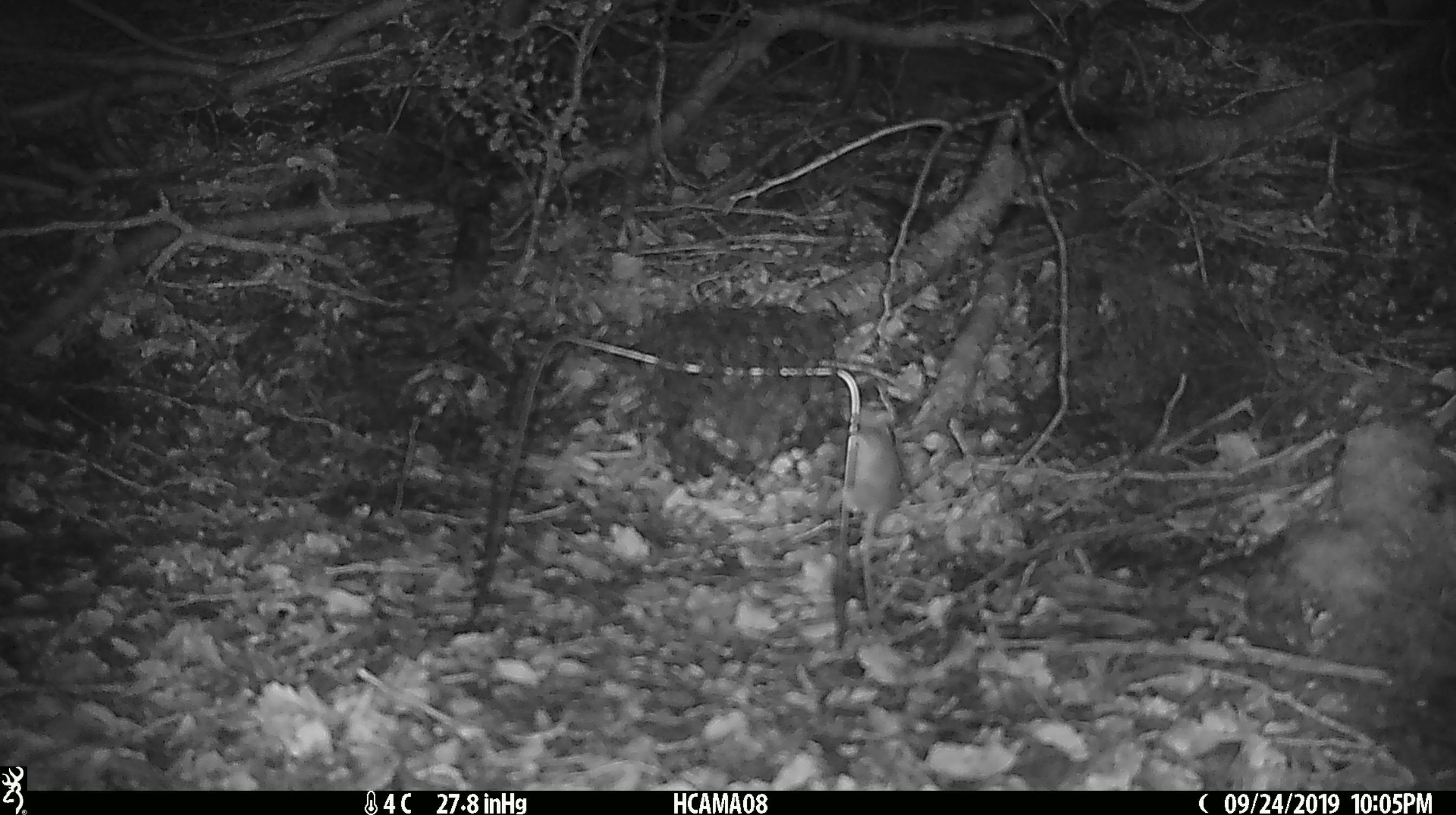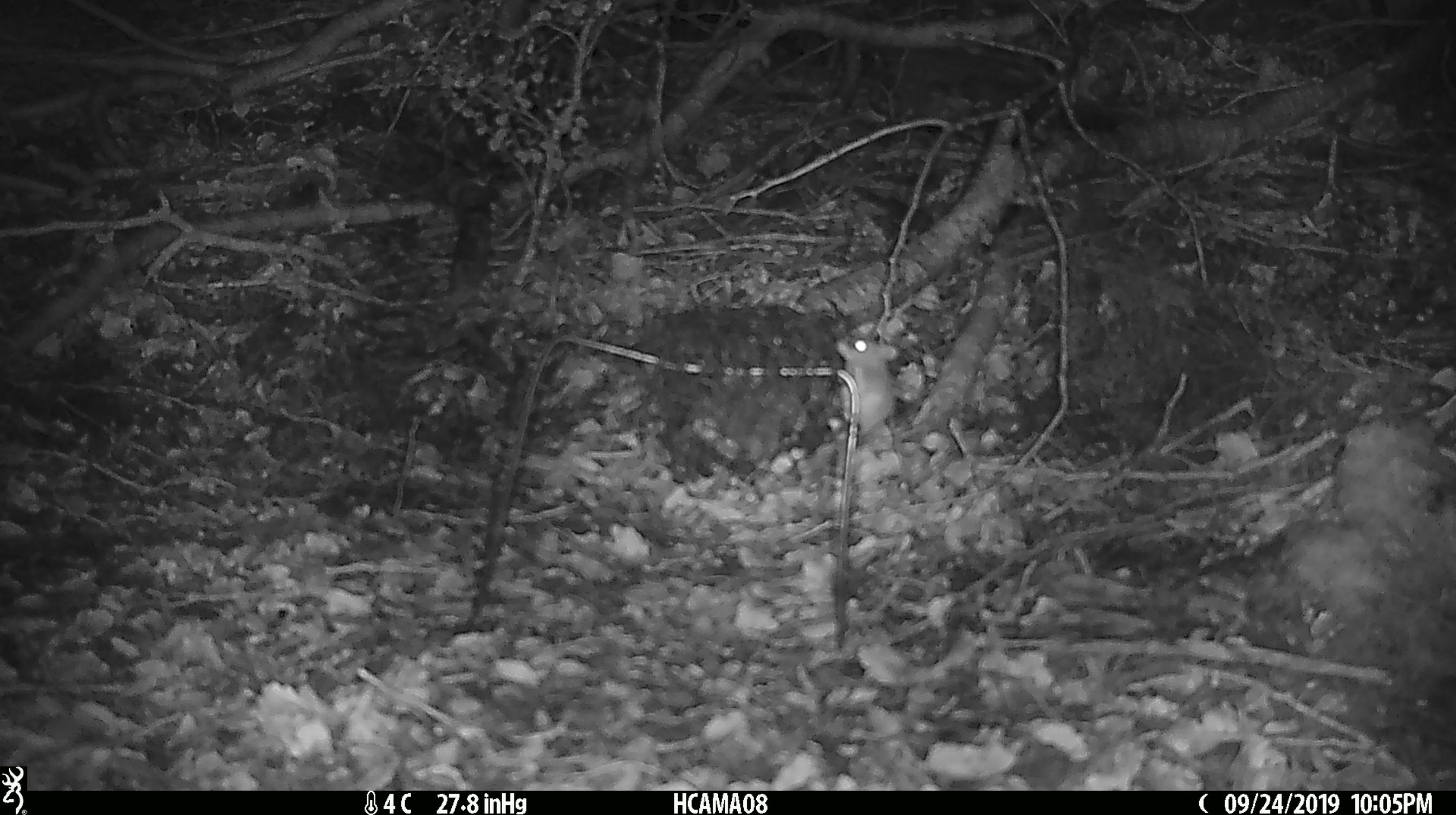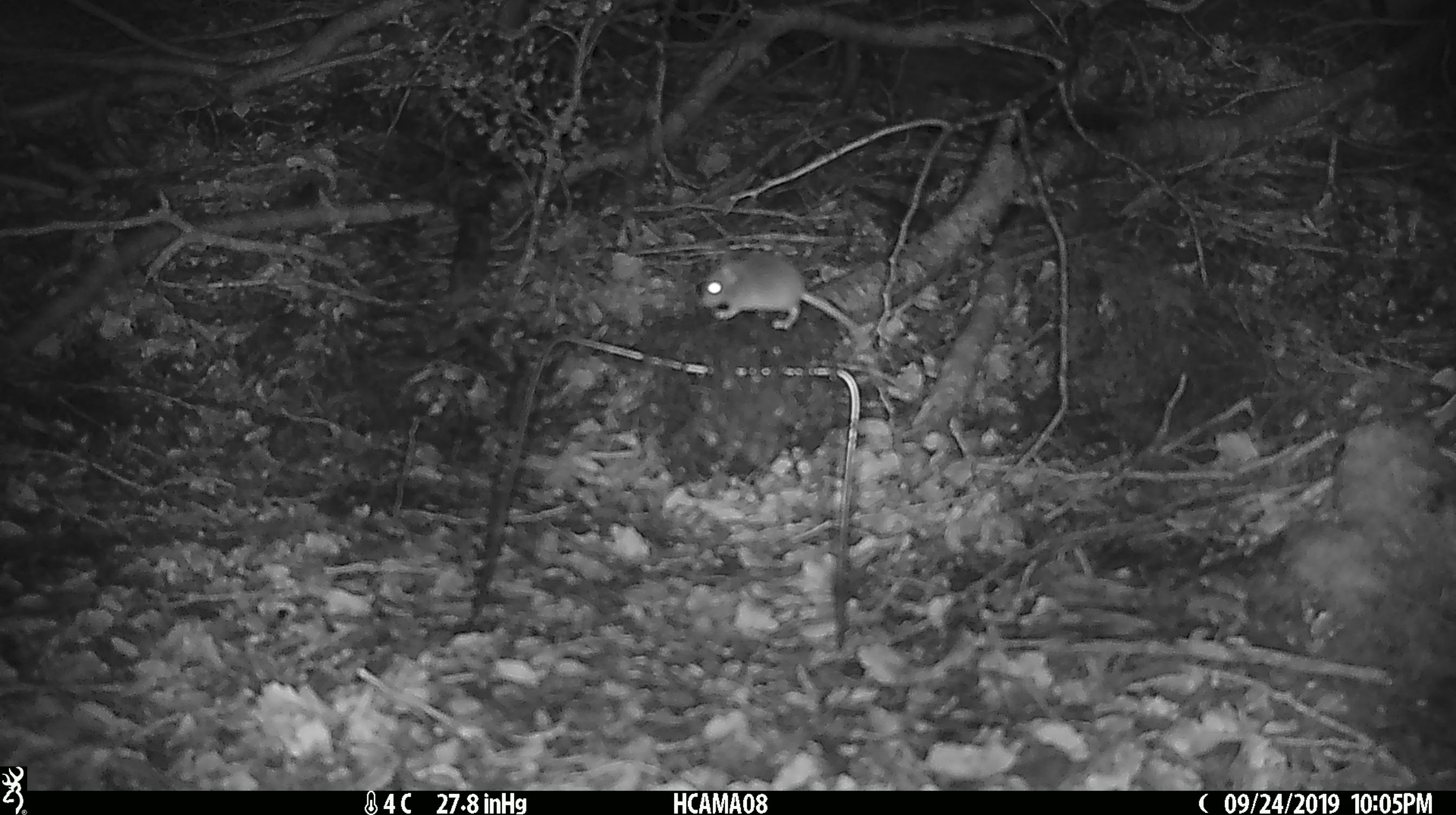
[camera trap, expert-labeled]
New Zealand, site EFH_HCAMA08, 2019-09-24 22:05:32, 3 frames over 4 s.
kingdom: Animalia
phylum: Chordata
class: Mammalia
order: Rodentia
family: Muridae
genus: Mus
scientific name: Mus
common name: mouse